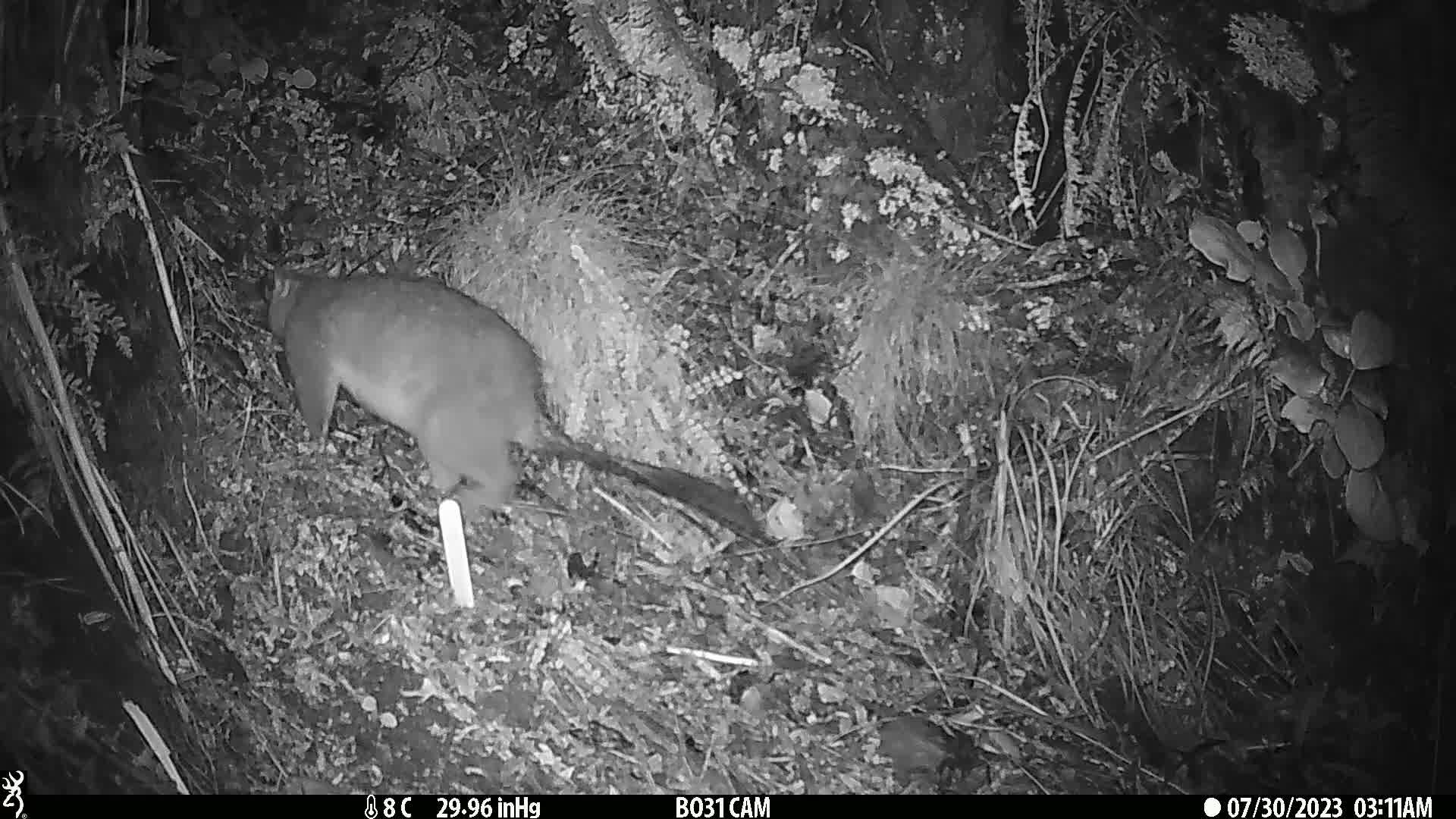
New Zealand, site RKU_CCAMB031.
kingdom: Animalia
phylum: Chordata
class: Mammalia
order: Diprotodontia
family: Phalangeridae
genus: Trichosurus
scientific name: Trichosurus vulpecula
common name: common brushtail possum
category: possum